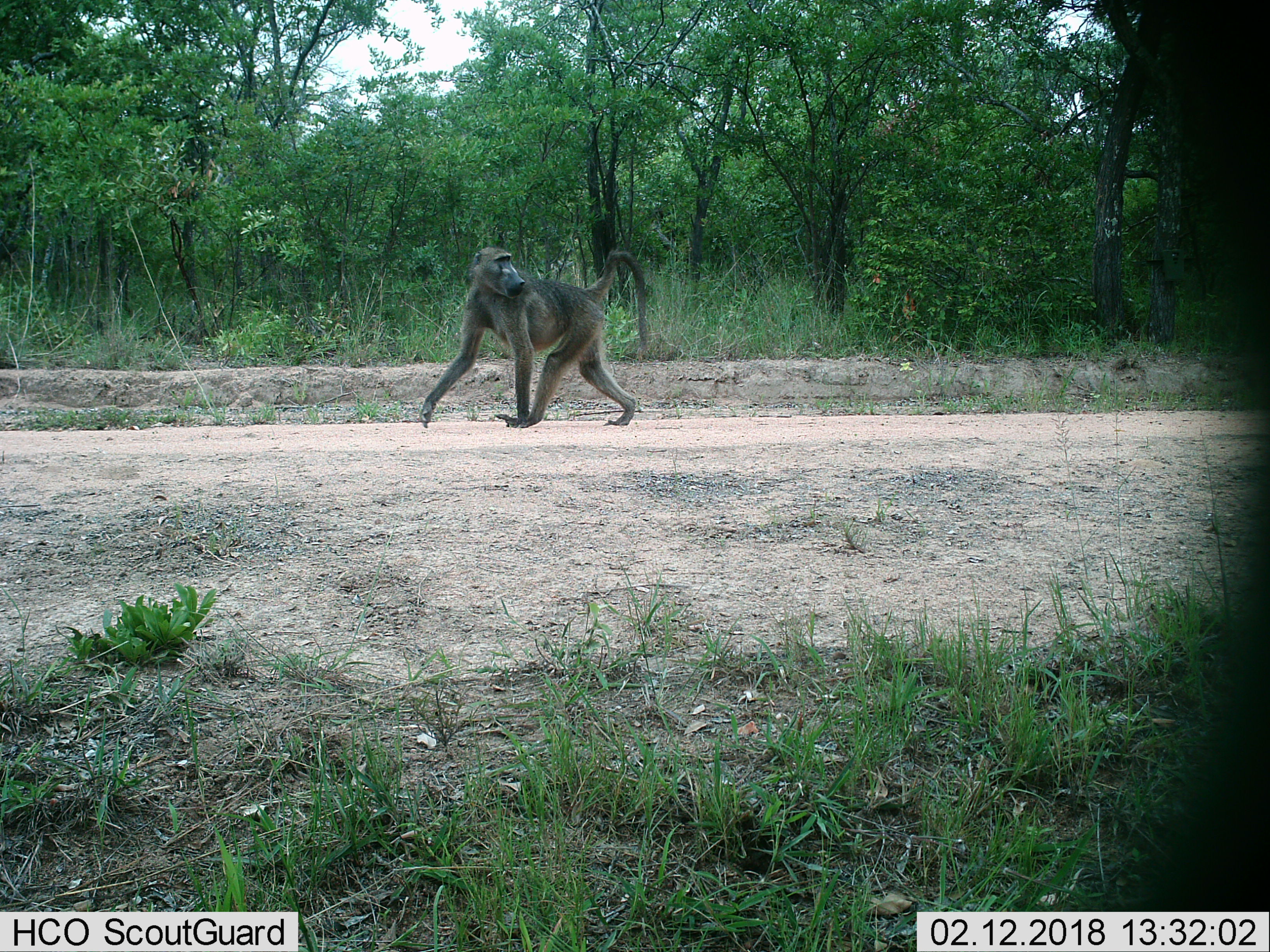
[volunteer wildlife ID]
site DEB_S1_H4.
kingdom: Animalia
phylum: Chordata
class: Mammalia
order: Primates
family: Cercopithecidae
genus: Papio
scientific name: Papio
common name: baboon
Baboon (Papio), count 1. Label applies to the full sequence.